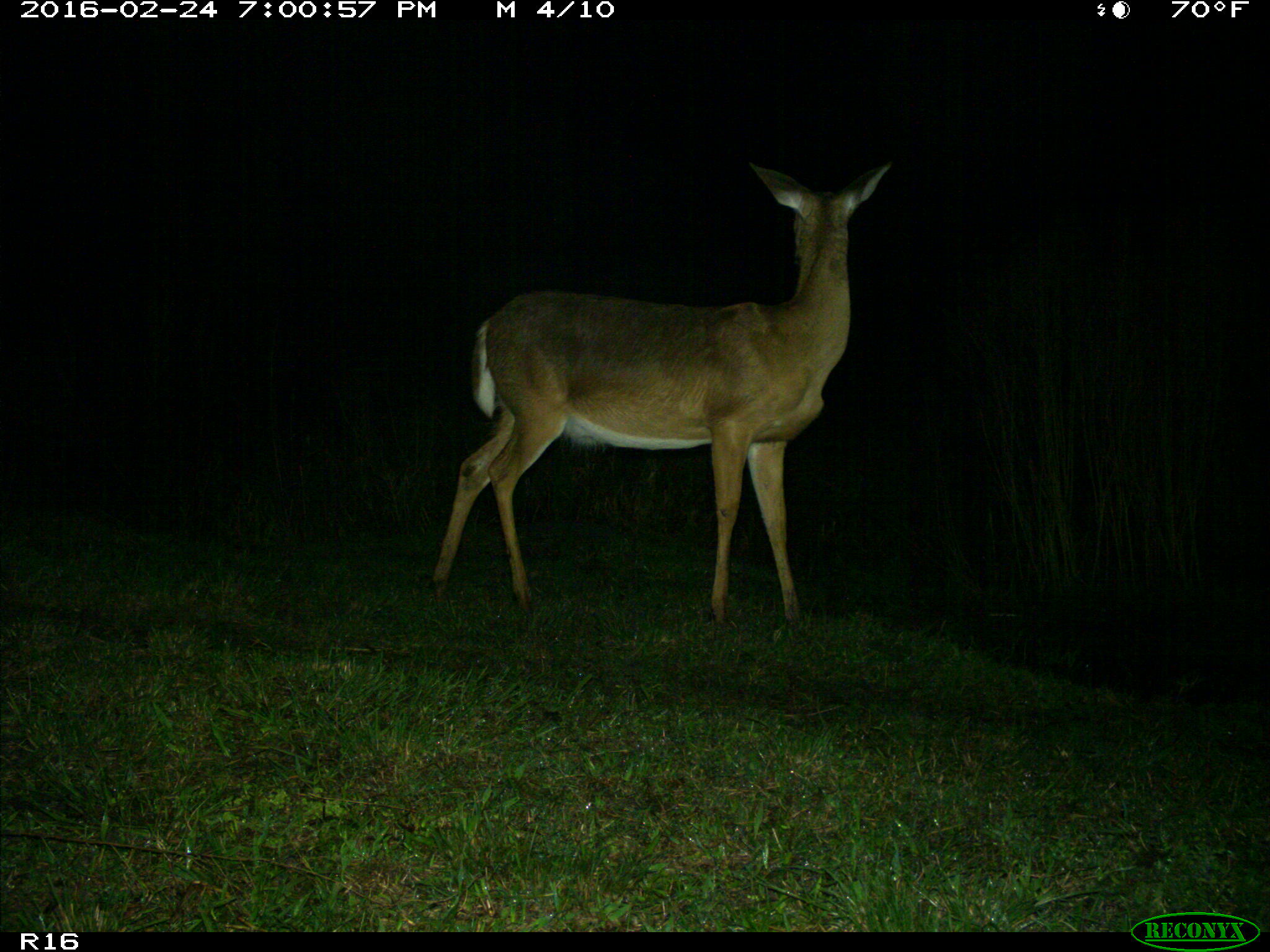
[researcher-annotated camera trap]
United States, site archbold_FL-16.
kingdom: Animalia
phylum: Chordata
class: Mammalia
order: Artiodactyla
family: Cervidae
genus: Odocoileus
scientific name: Odocoileus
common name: deer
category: unidentified deer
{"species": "unidentified deer (deer) (Odocoileus)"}